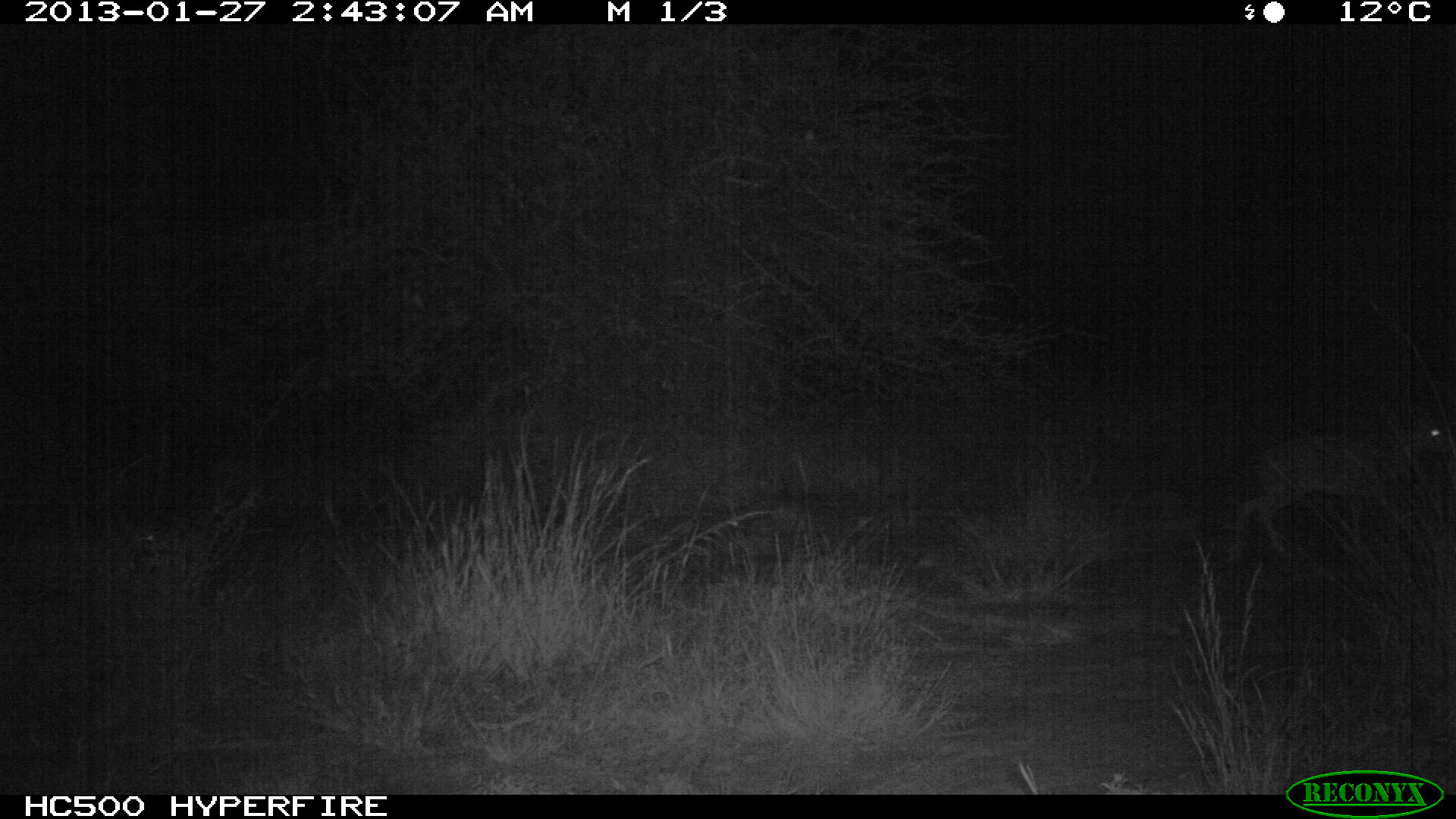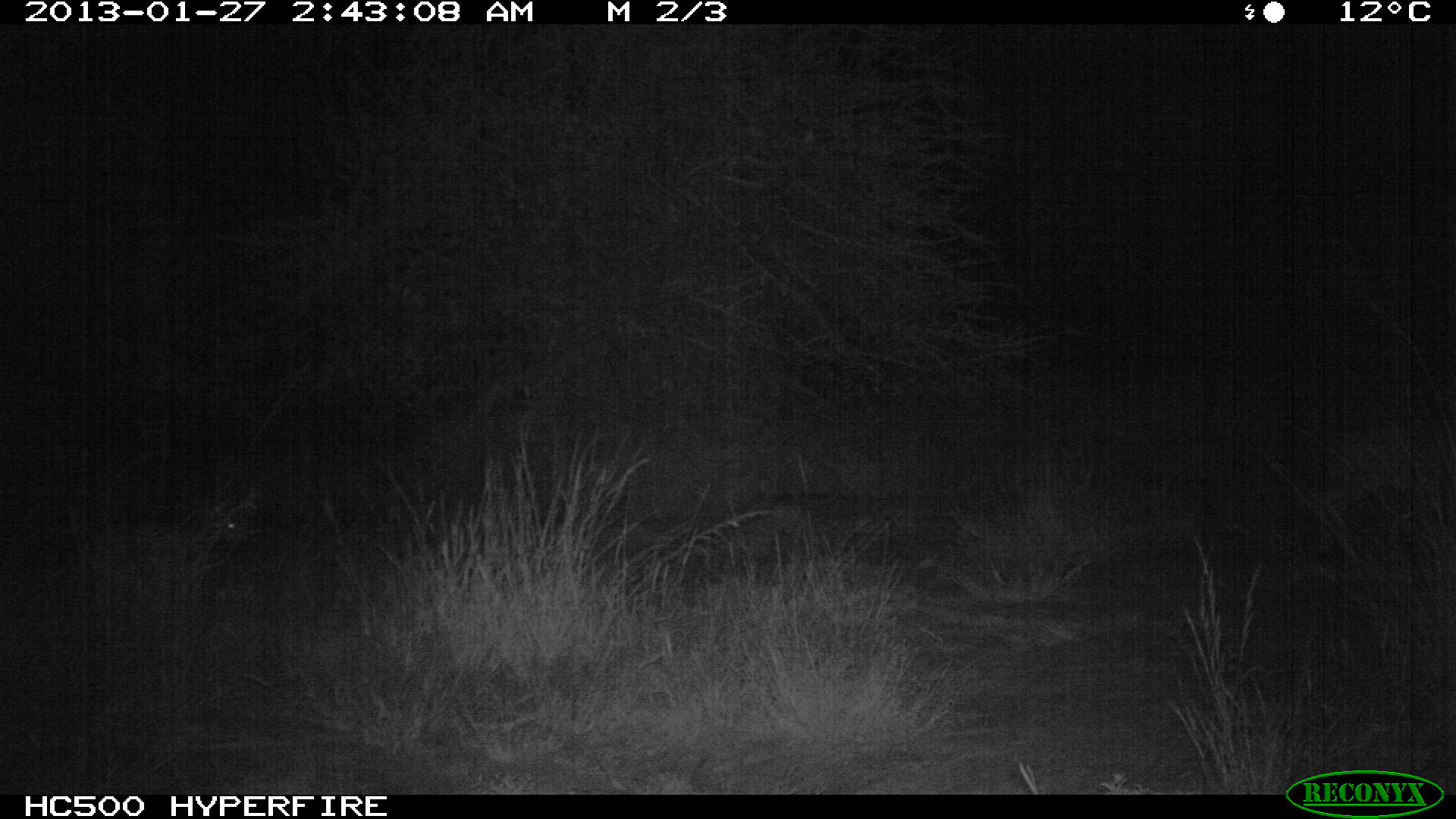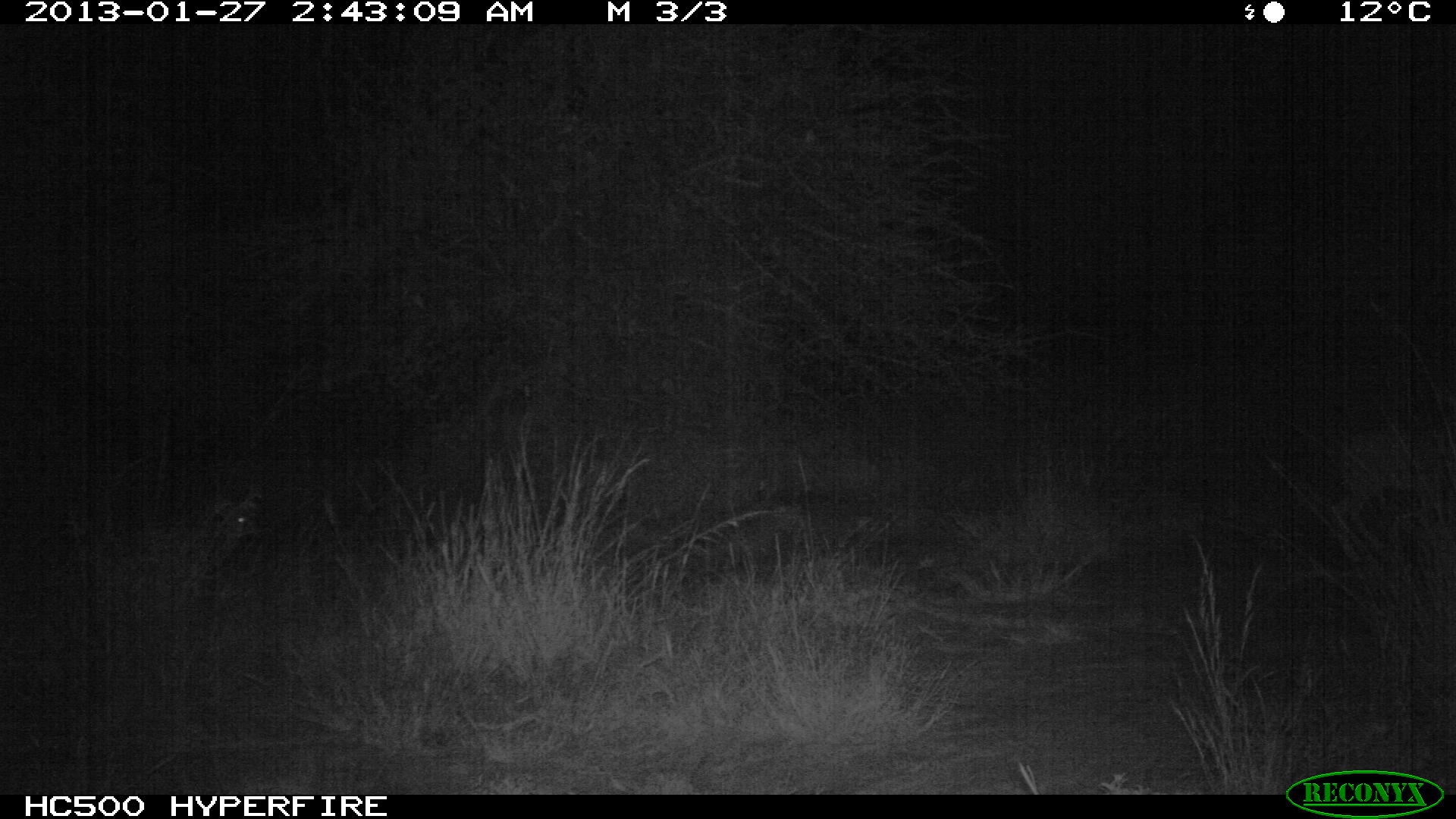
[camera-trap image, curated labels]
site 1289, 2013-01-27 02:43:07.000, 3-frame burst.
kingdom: Animalia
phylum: Chordata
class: Mammalia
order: Artiodactyla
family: Bovidae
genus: Madoqua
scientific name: Madoqua guentheri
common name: günther's dik-dik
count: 1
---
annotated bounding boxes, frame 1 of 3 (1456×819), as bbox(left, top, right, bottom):
madoqua guentheri: bbox(1219, 420, 1455, 575)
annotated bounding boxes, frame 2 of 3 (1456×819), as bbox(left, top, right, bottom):
madoqua guentheri: bbox(1282, 408, 1455, 549)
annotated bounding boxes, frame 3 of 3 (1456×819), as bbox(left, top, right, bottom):
madoqua guentheri: bbox(1329, 415, 1455, 538)